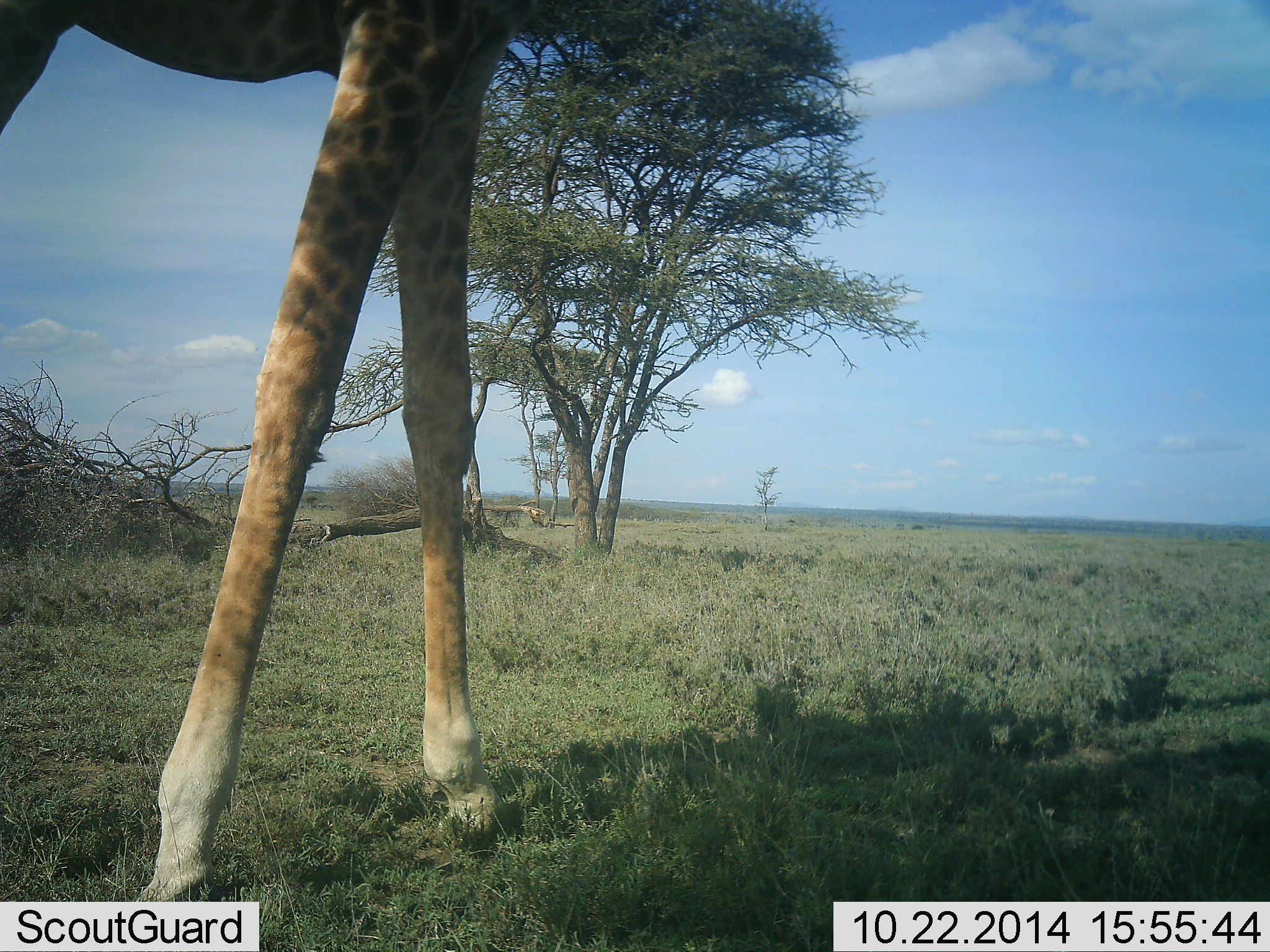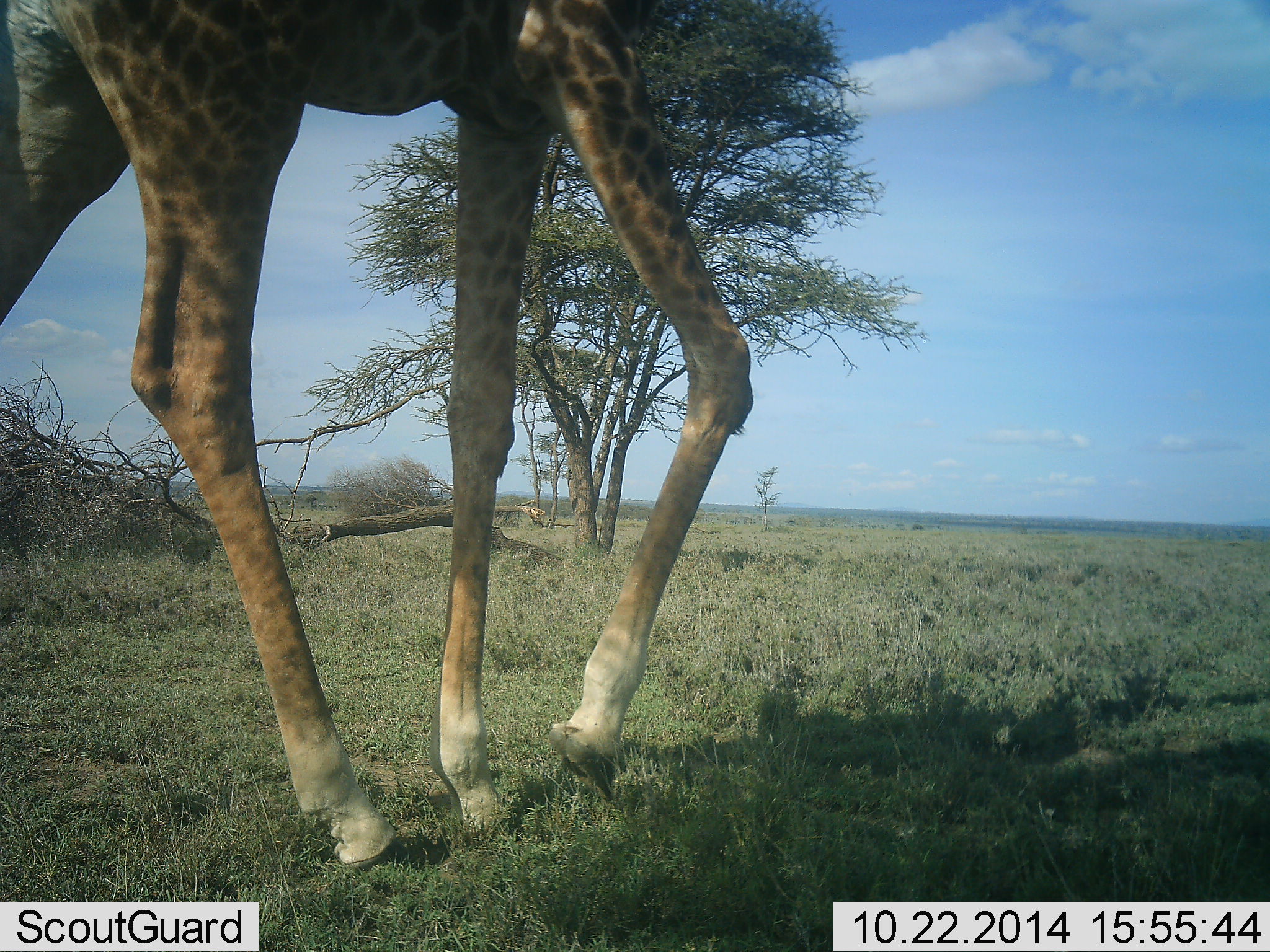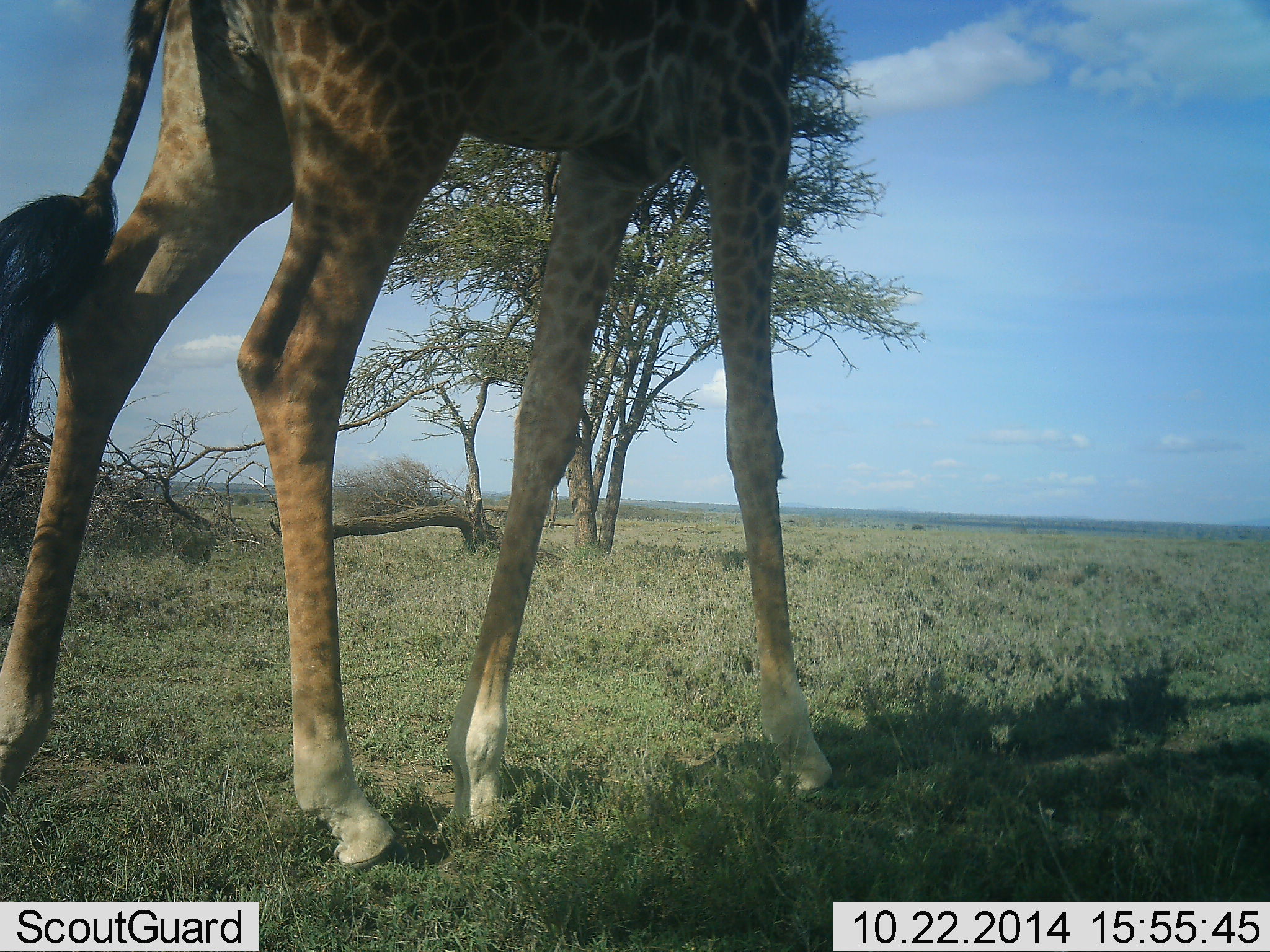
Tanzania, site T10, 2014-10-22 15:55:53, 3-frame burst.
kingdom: Animalia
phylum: Chordata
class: Mammalia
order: Artiodactyla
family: Giraffidae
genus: Giraffa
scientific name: Giraffa camelopardalis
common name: giraffe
Giraffe (Giraffa camelopardalis), count 1. Behavior (volunteer vote fractions): standing 10%, resting 0%, moving 90%, interacting 0%. Young present (vote fraction): 0%. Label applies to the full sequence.